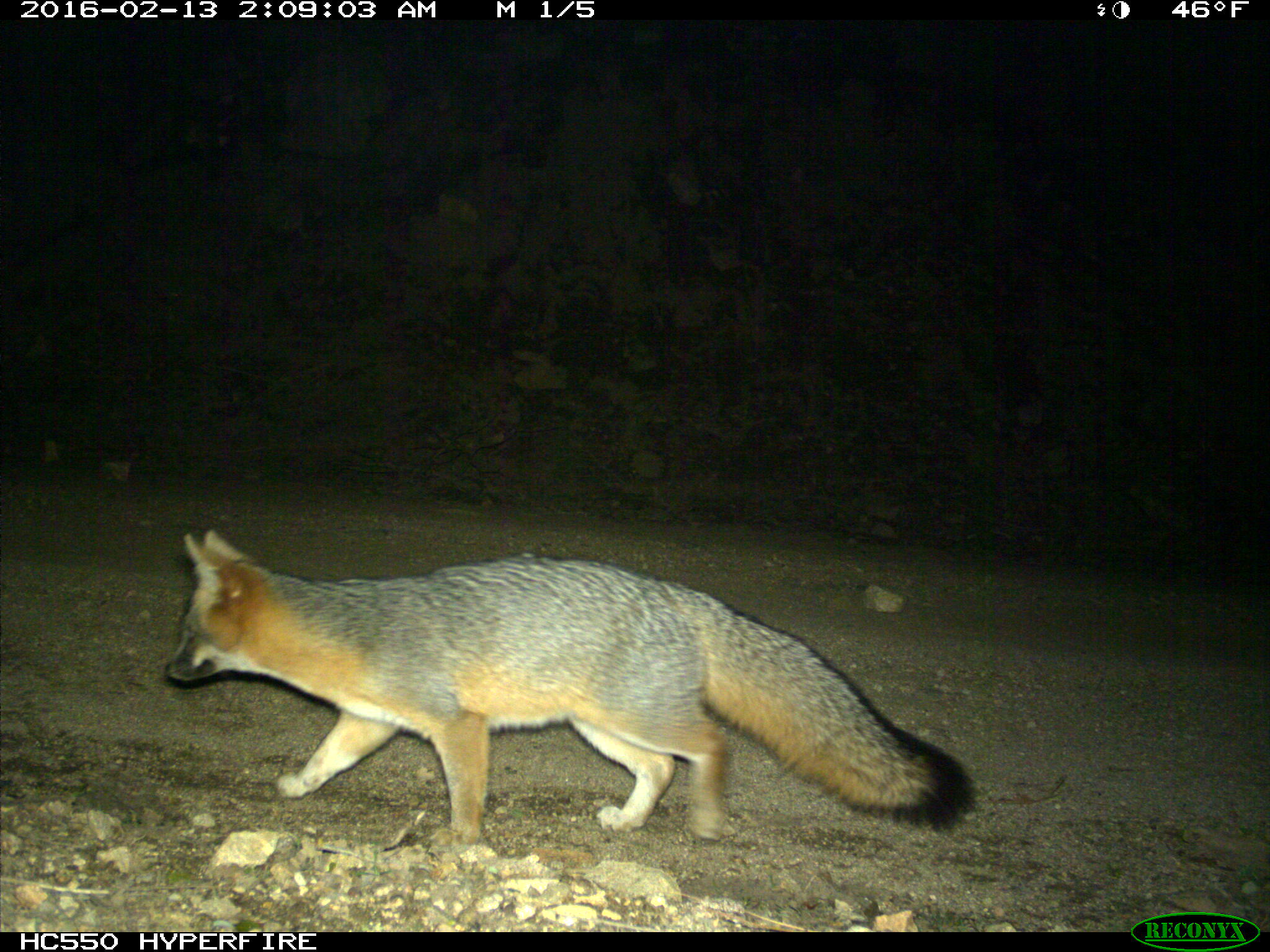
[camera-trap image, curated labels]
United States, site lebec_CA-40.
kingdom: Animalia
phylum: Chordata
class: Mammalia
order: Carnivora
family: Canidae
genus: Urocyon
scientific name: Urocyon cinereoargenteus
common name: gray fox